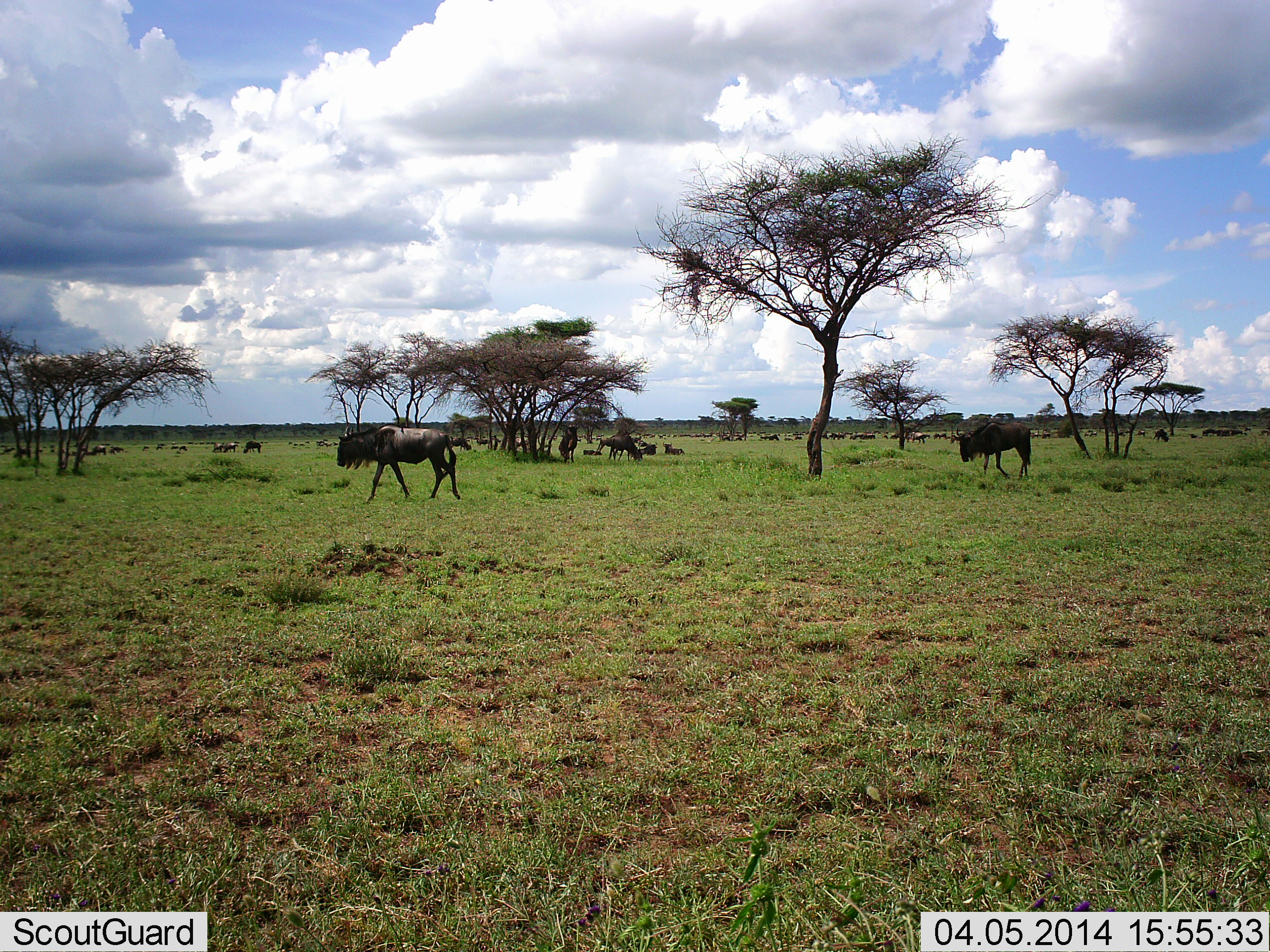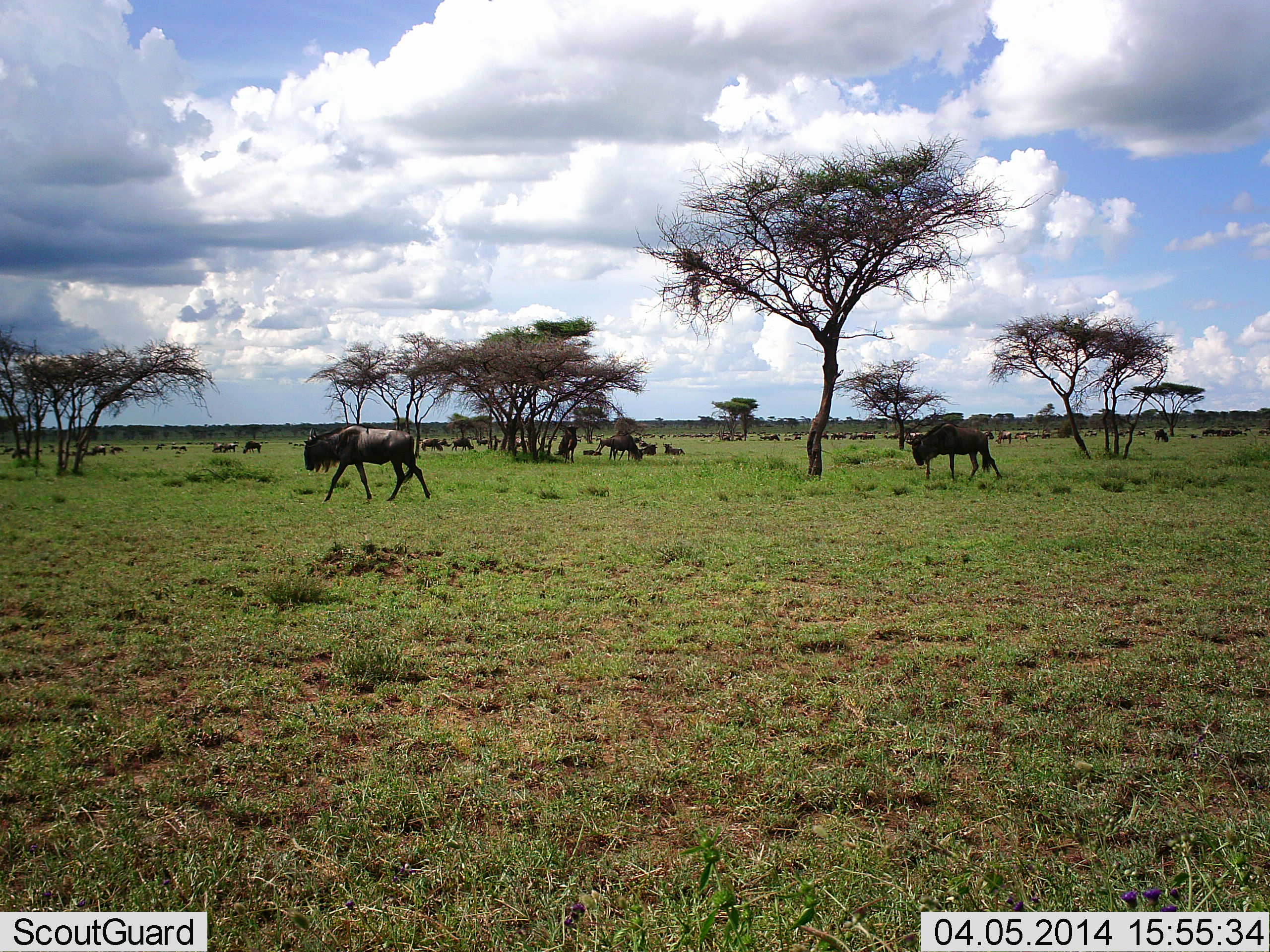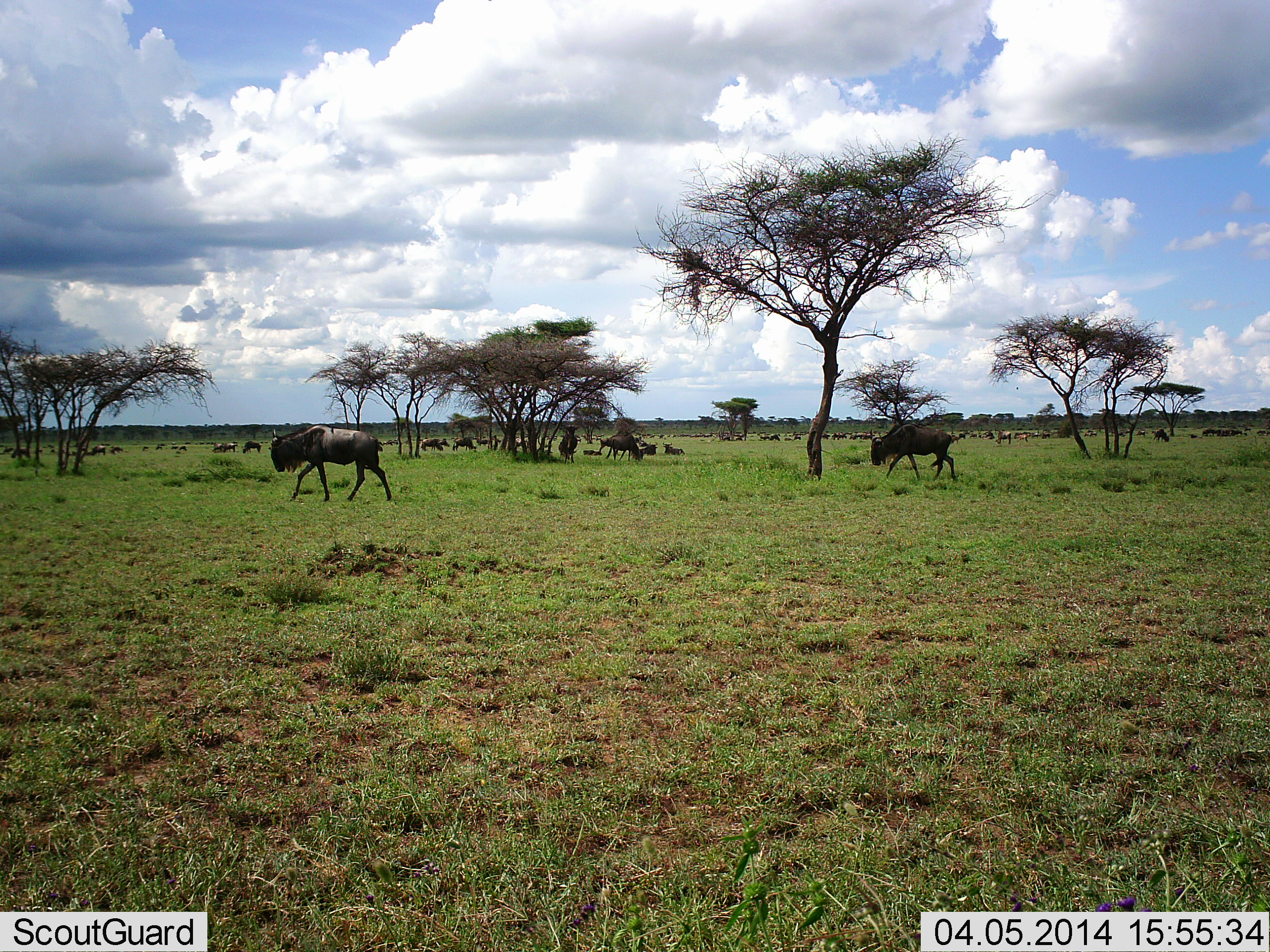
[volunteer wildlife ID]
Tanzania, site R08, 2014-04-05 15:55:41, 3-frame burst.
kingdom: Animalia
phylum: Chordata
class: Mammalia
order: Artiodactyla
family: Bovidae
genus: Connochaetes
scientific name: Connochaetes taurinus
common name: blue wildebeest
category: wildebeest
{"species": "wildebeest (blue wildebeest) (Connochaetes taurinus)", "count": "11-50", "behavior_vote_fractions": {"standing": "80%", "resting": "30%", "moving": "90%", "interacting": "0%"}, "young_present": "0%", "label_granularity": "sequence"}